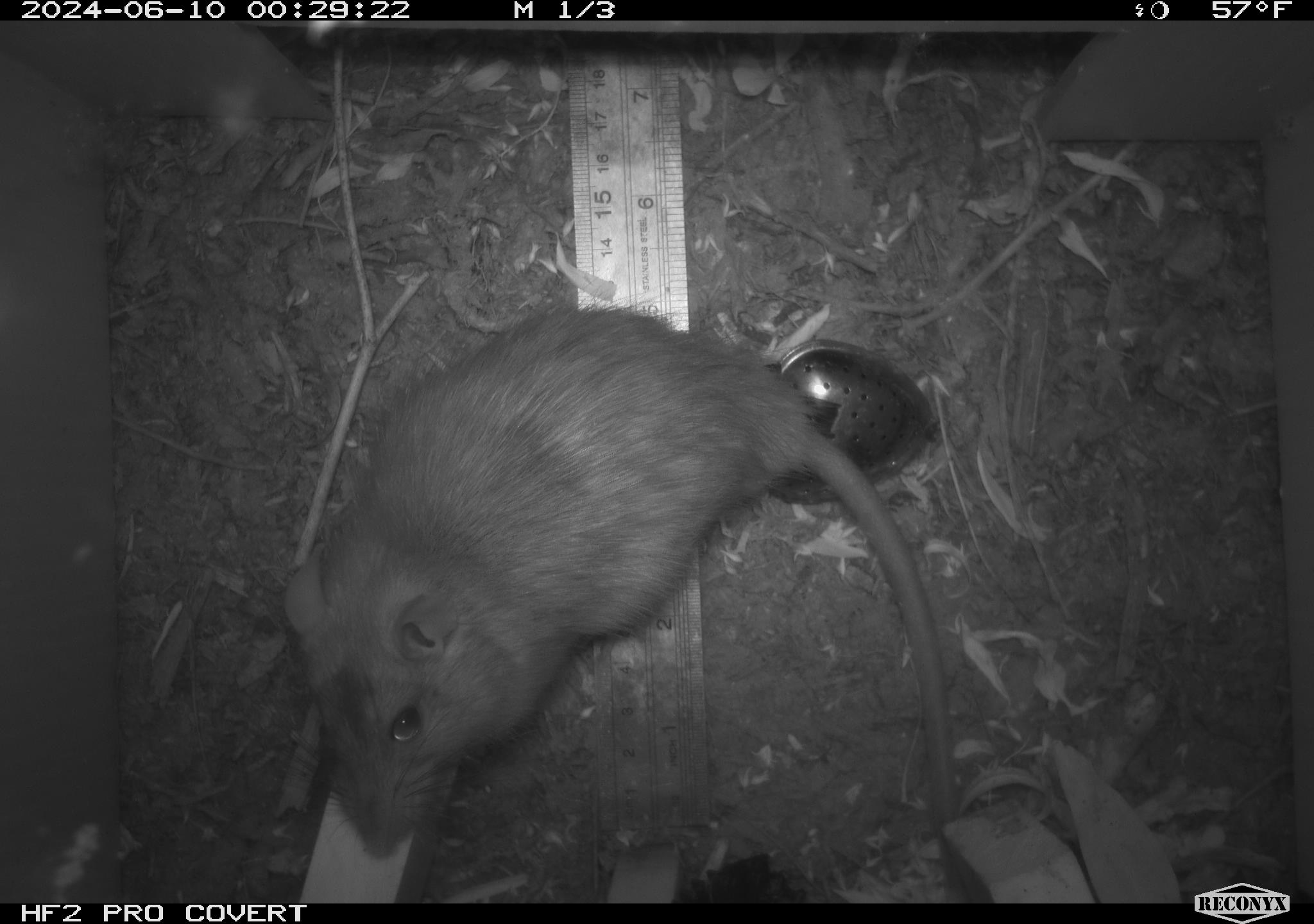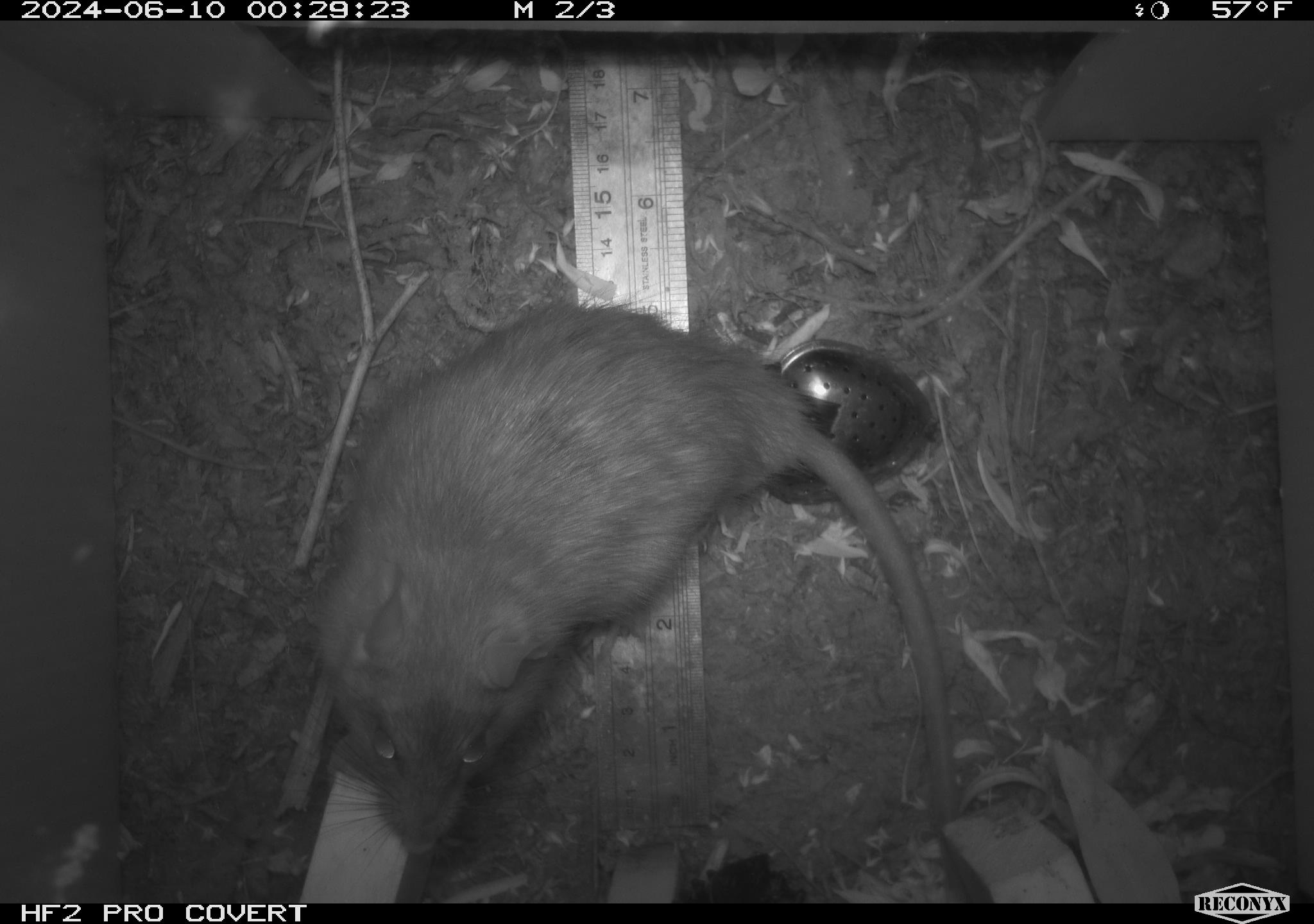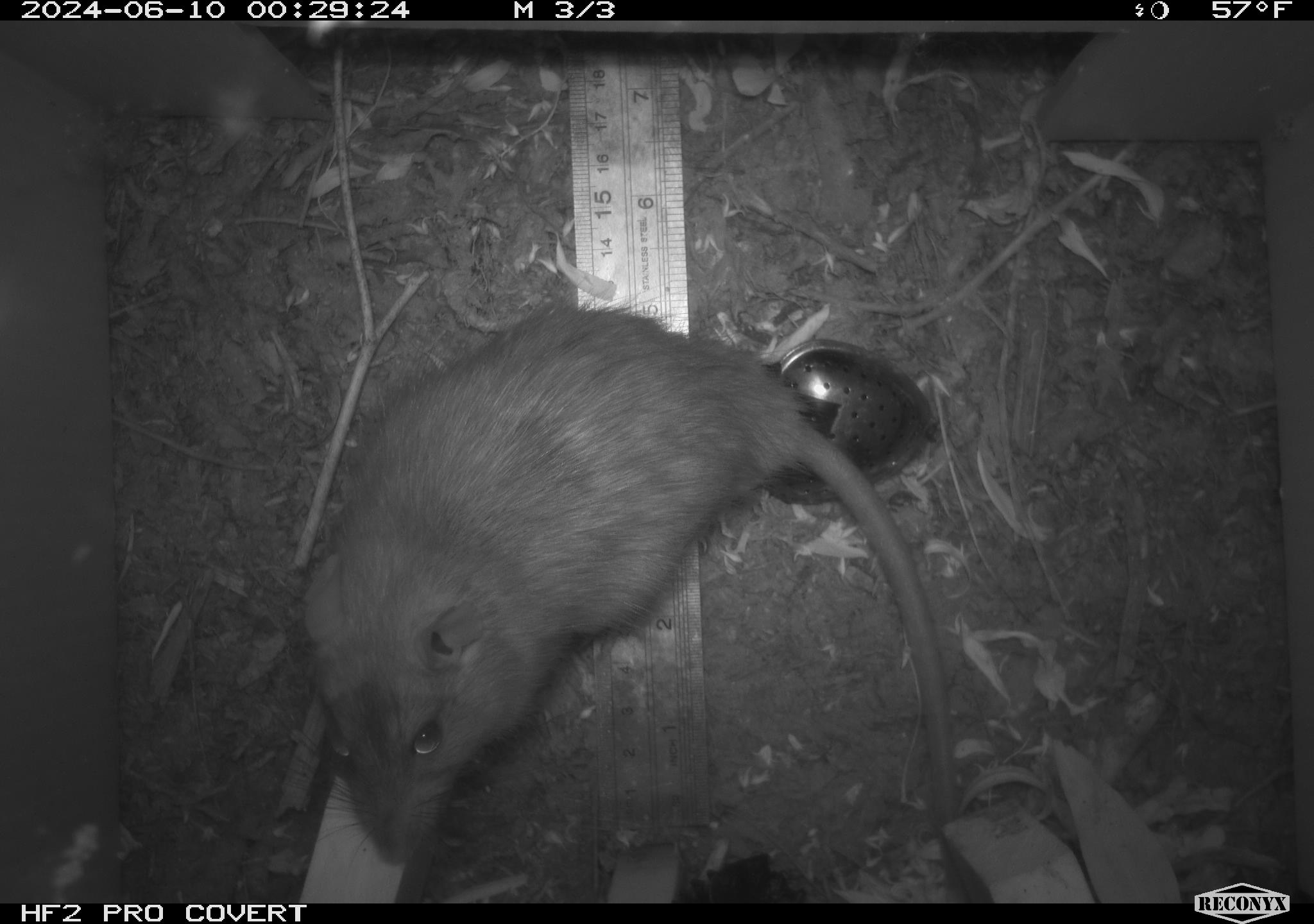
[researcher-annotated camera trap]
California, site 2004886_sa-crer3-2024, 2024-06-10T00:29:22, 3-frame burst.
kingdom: Animalia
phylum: Chordata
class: Mammalia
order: Rodentia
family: Muridae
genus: Rattus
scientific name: Rattus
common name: rat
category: rattus species